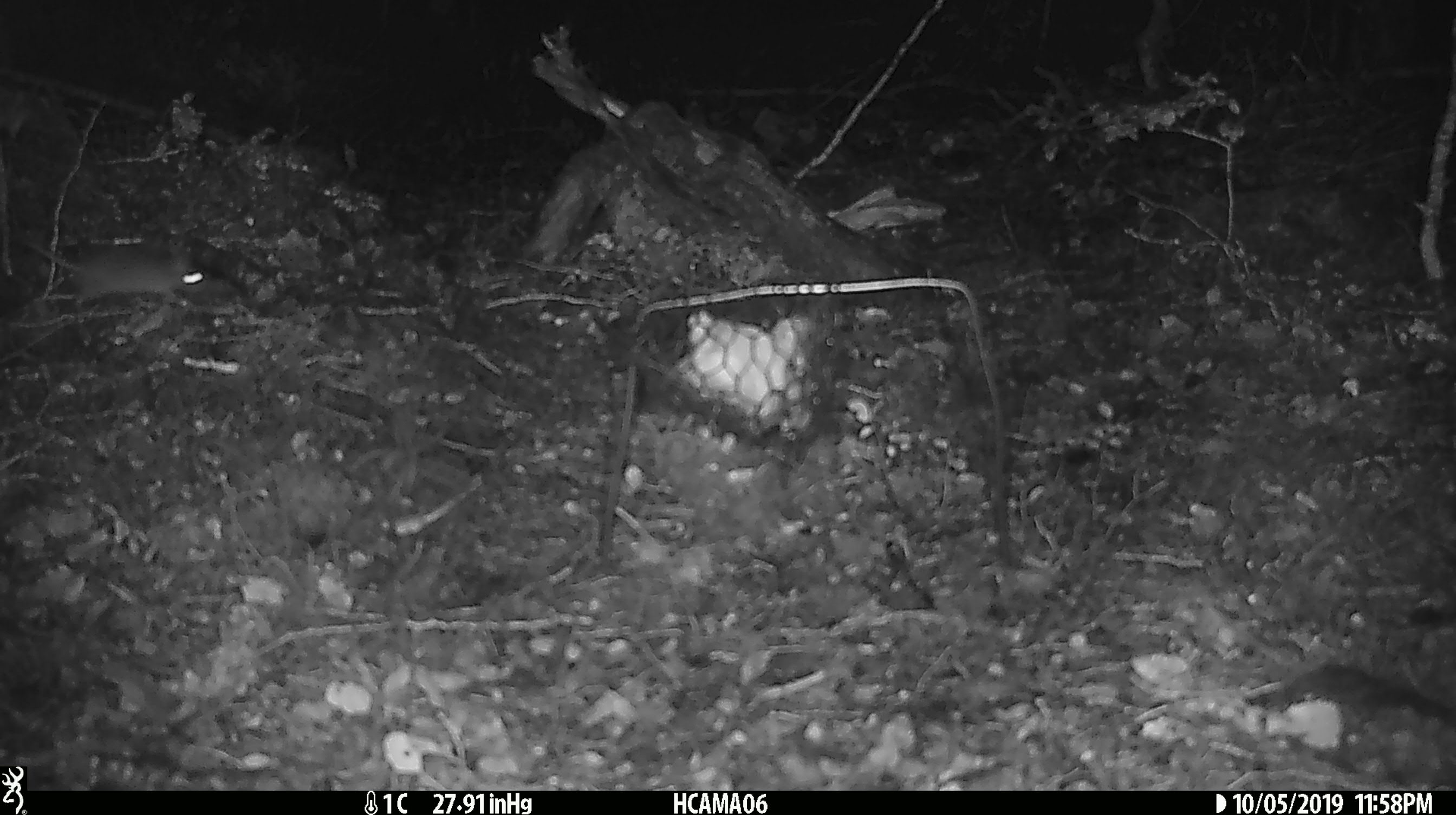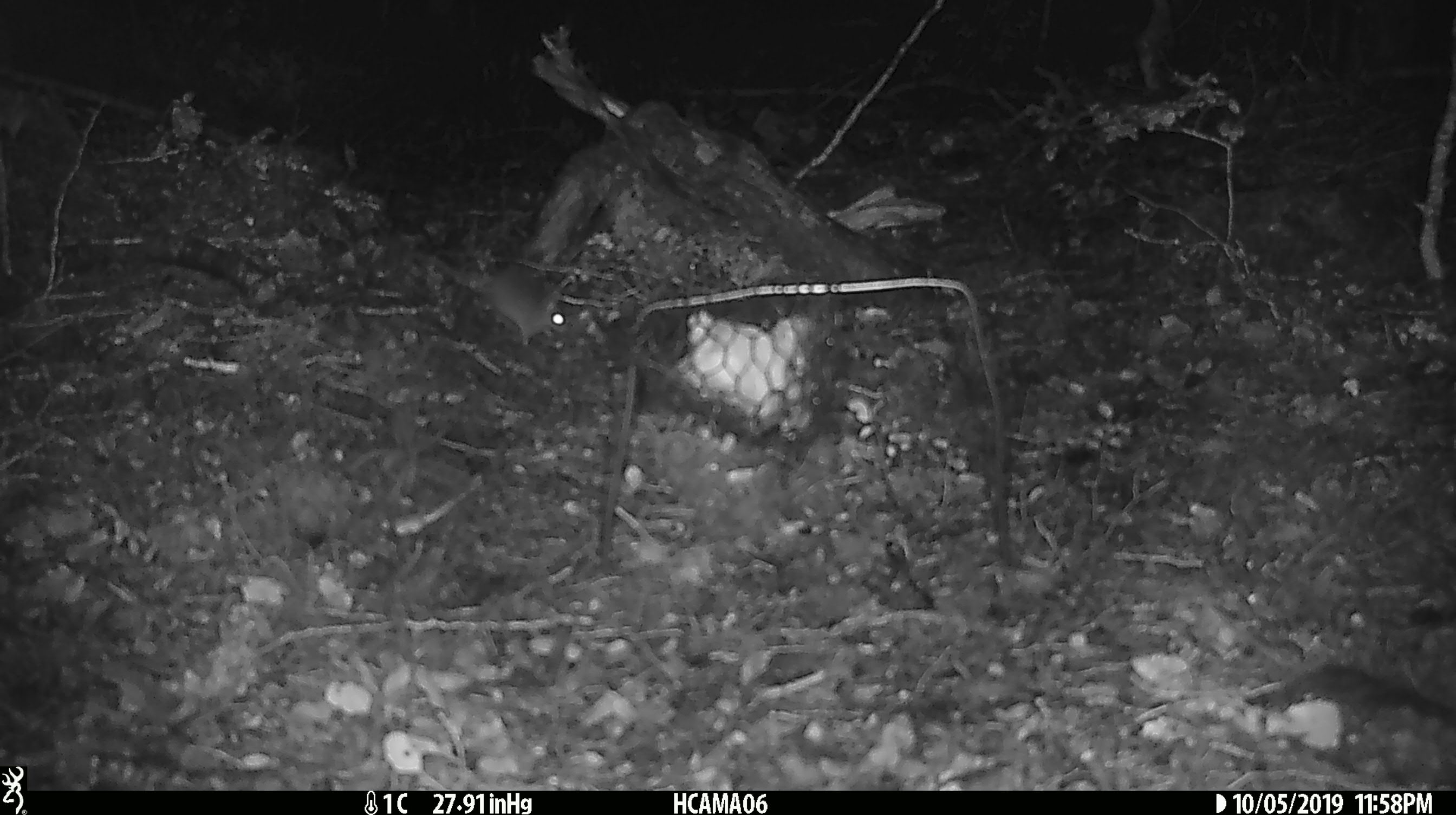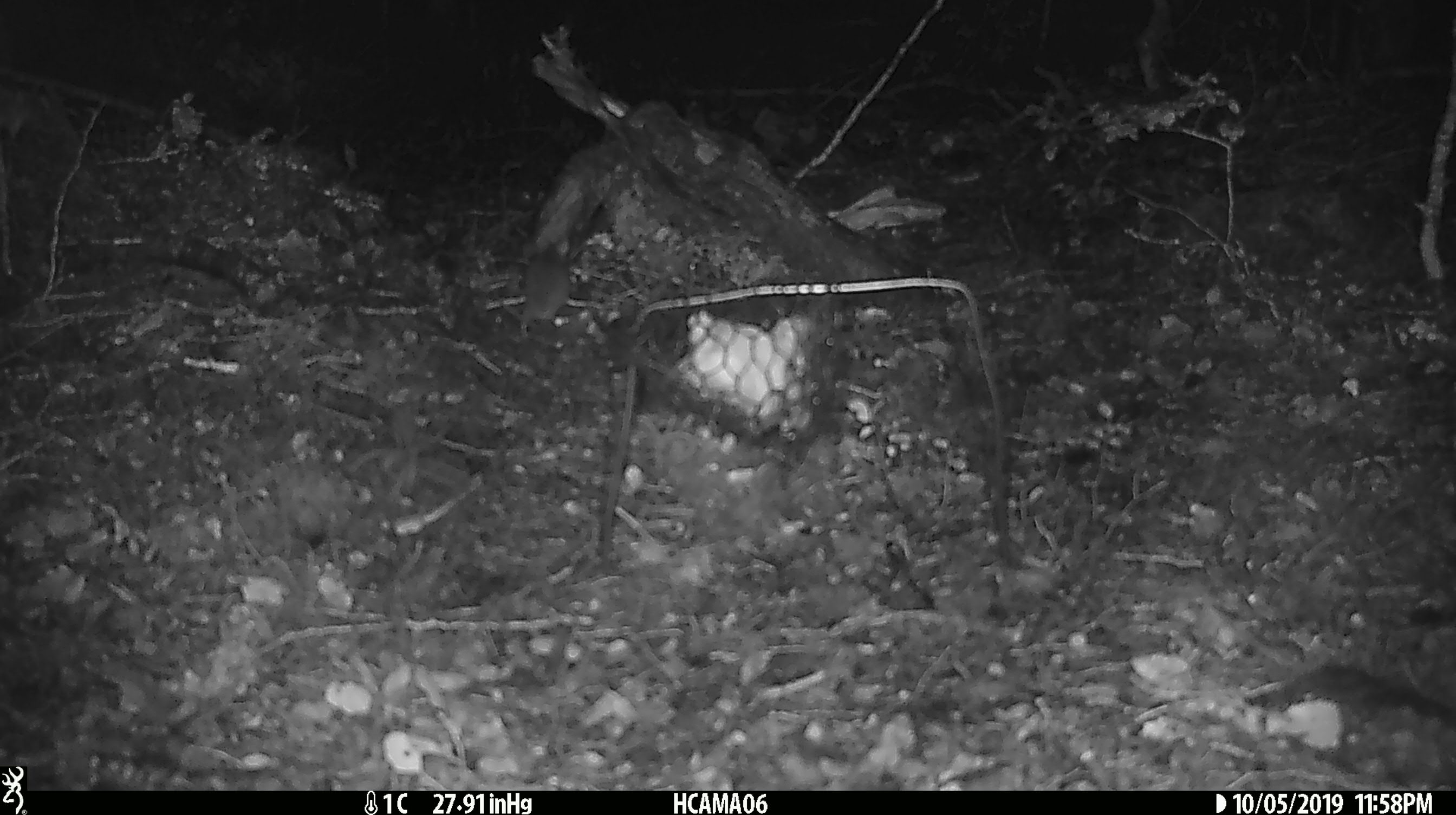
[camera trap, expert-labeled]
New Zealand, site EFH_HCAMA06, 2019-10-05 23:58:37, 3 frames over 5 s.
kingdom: Animalia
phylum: Chordata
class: Mammalia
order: Rodentia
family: Muridae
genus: Mus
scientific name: Mus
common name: mouse